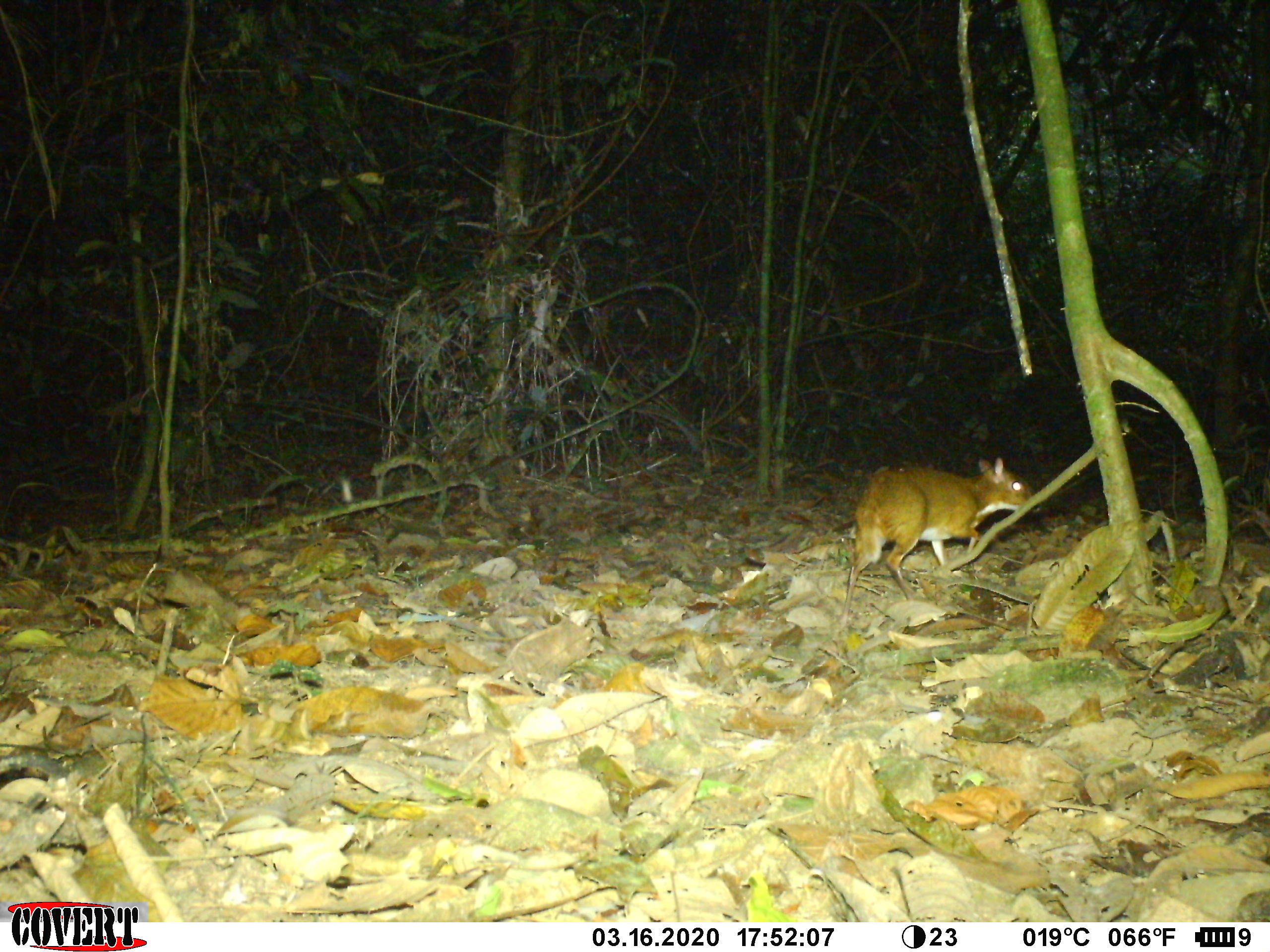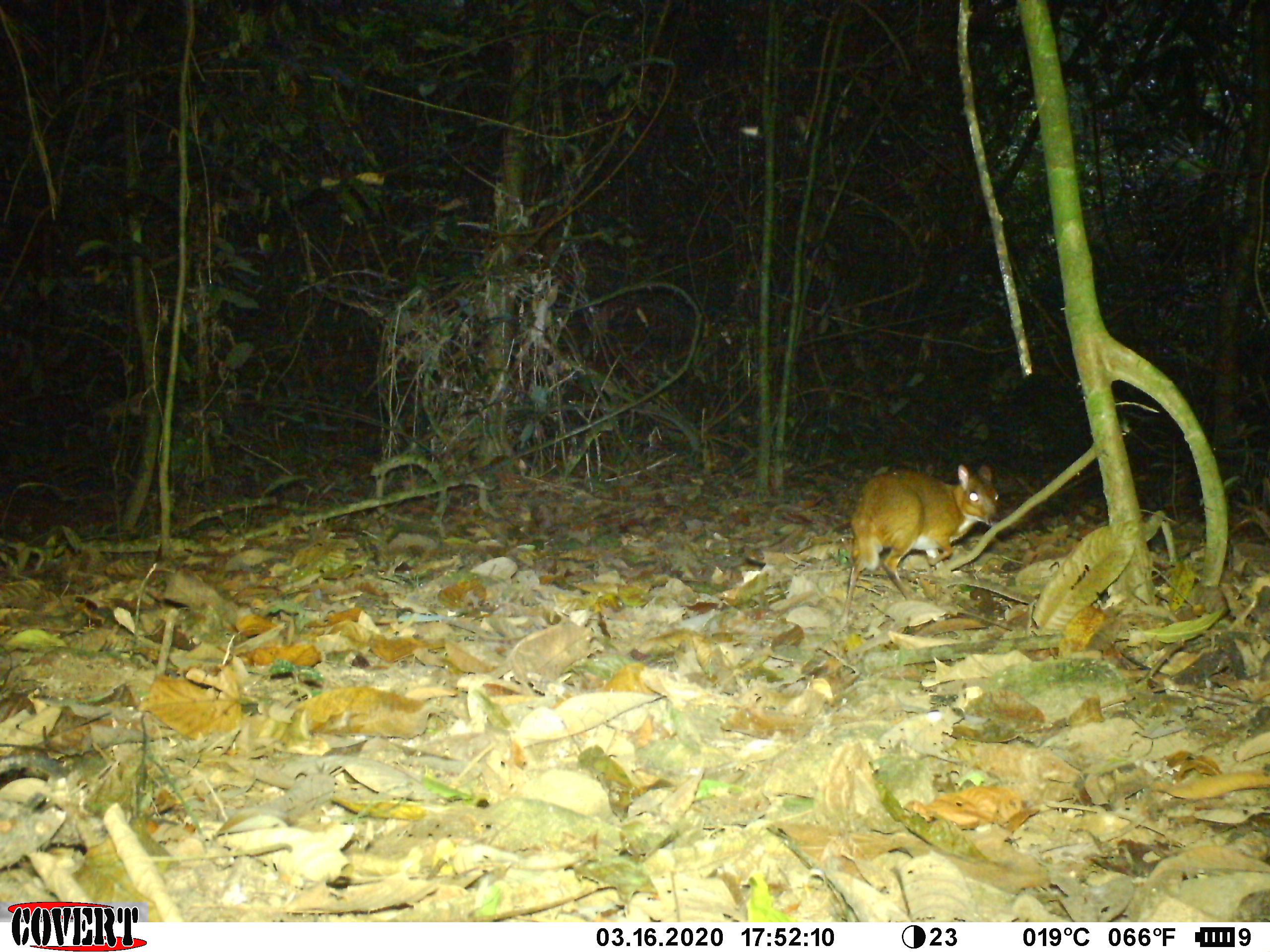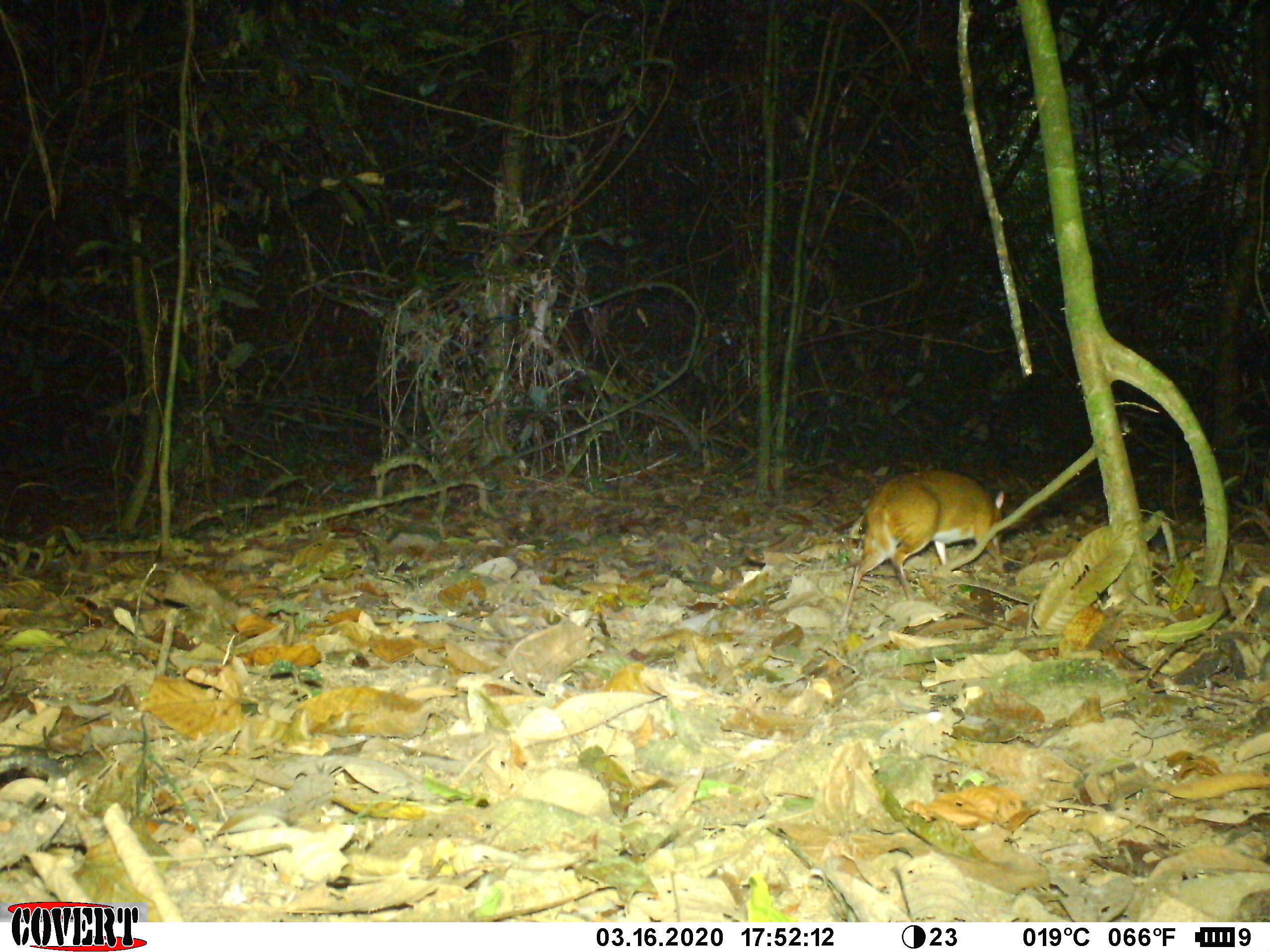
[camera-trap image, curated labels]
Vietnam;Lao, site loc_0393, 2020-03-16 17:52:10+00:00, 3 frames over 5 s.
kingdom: Animalia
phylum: Chordata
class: Mammalia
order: Artiodactyla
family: Tragulidae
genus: Moschiola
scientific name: Moschiola meminna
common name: chevrotain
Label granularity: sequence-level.